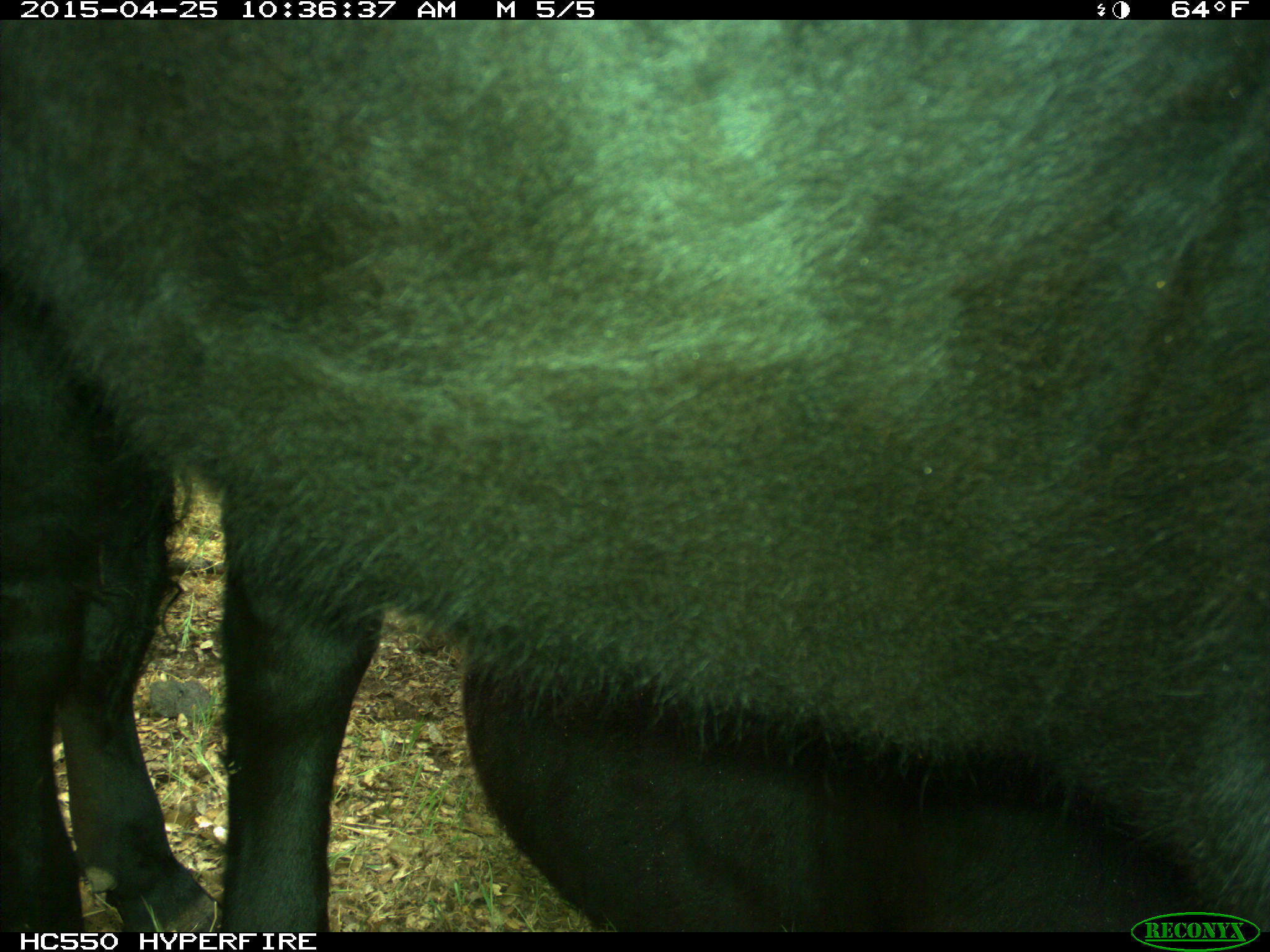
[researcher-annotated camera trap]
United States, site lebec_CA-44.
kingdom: Animalia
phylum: Chordata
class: Mammalia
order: Artiodactyla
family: Suidae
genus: Sus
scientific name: Sus scrofa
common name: wild boar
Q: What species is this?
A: Sus scrofa (wild boar).